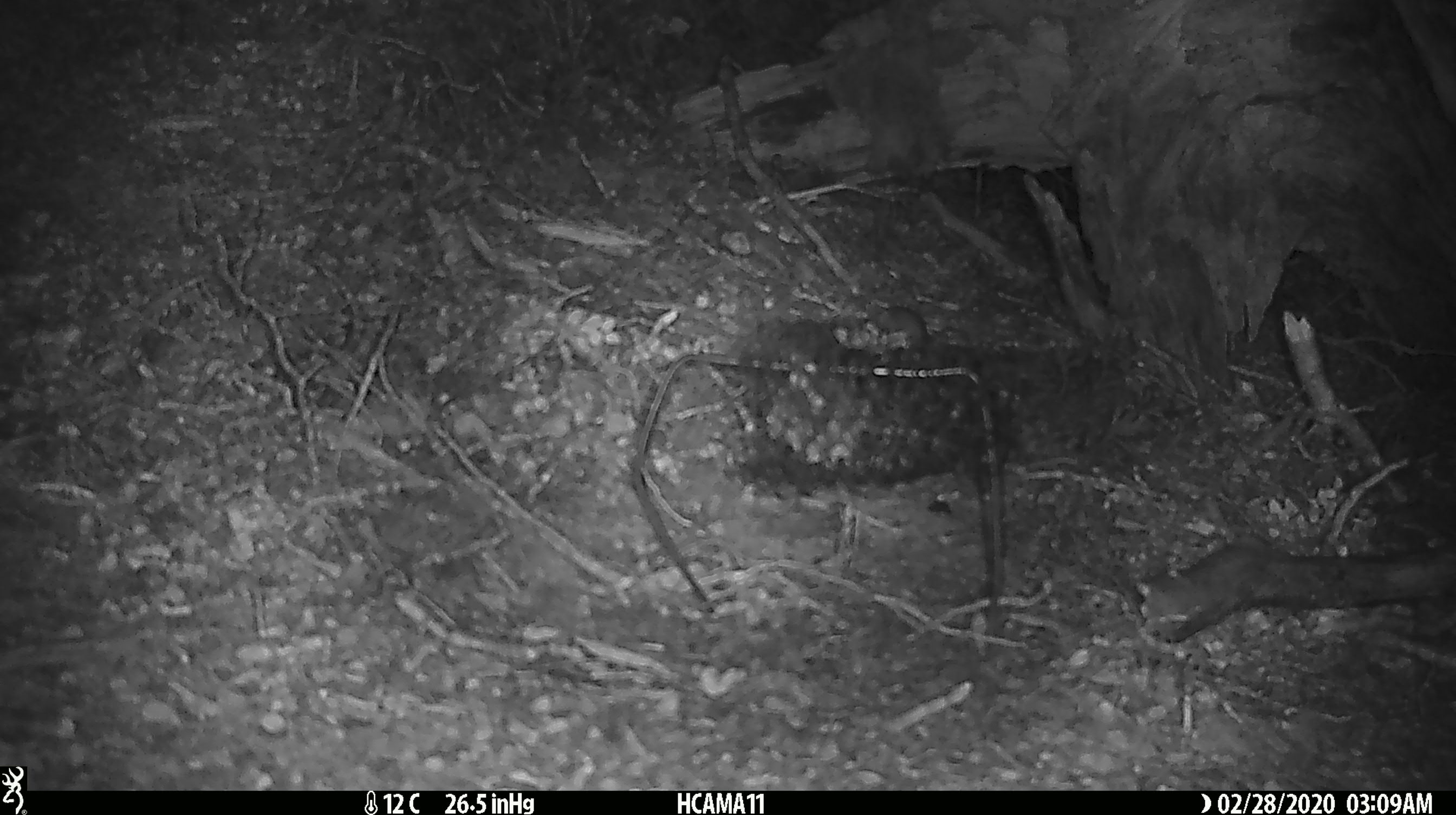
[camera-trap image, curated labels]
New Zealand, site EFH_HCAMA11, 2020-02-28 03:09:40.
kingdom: Animalia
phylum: Chordata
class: Mammalia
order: Rodentia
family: Muridae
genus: Mus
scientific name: Mus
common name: mouse